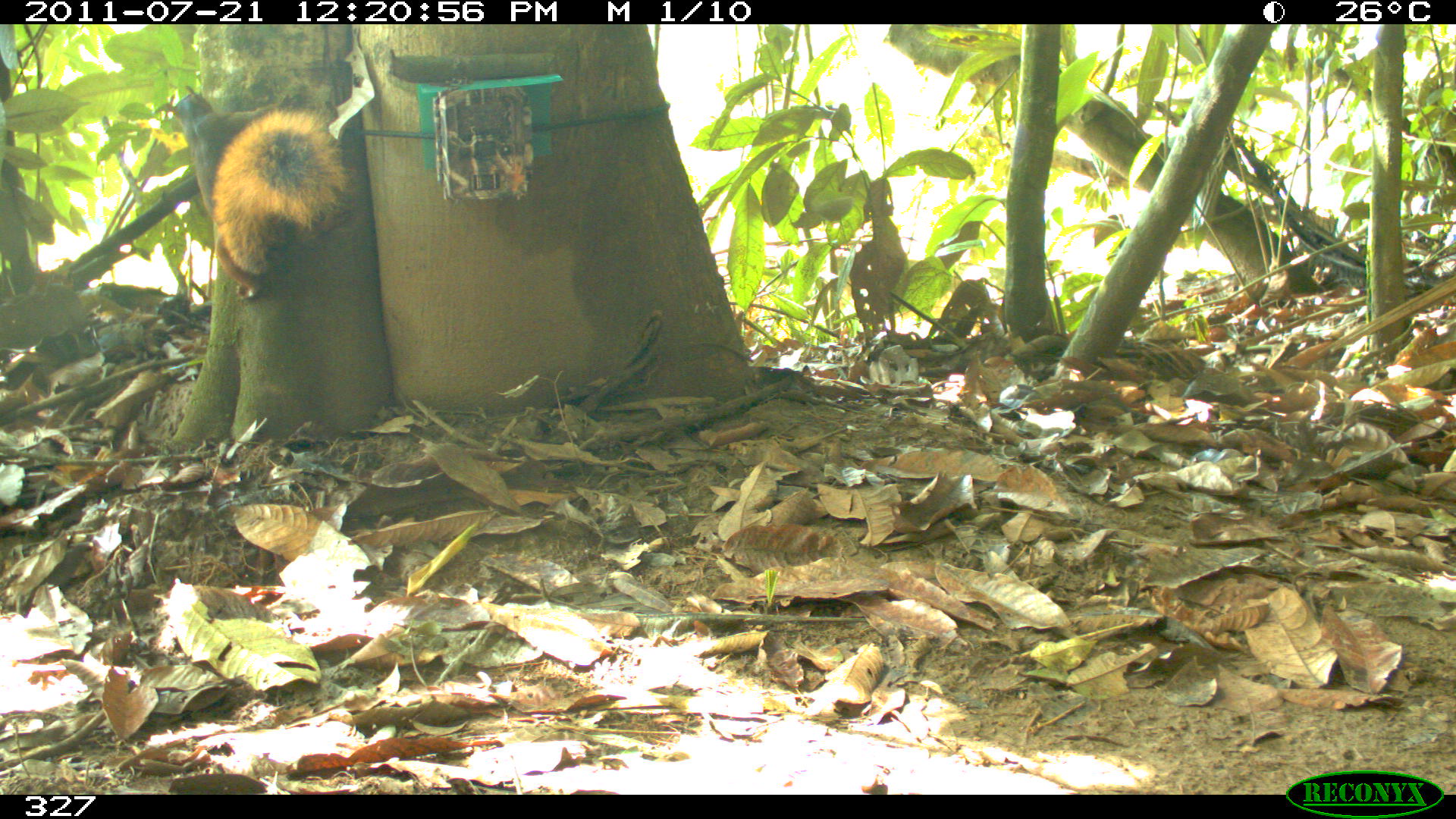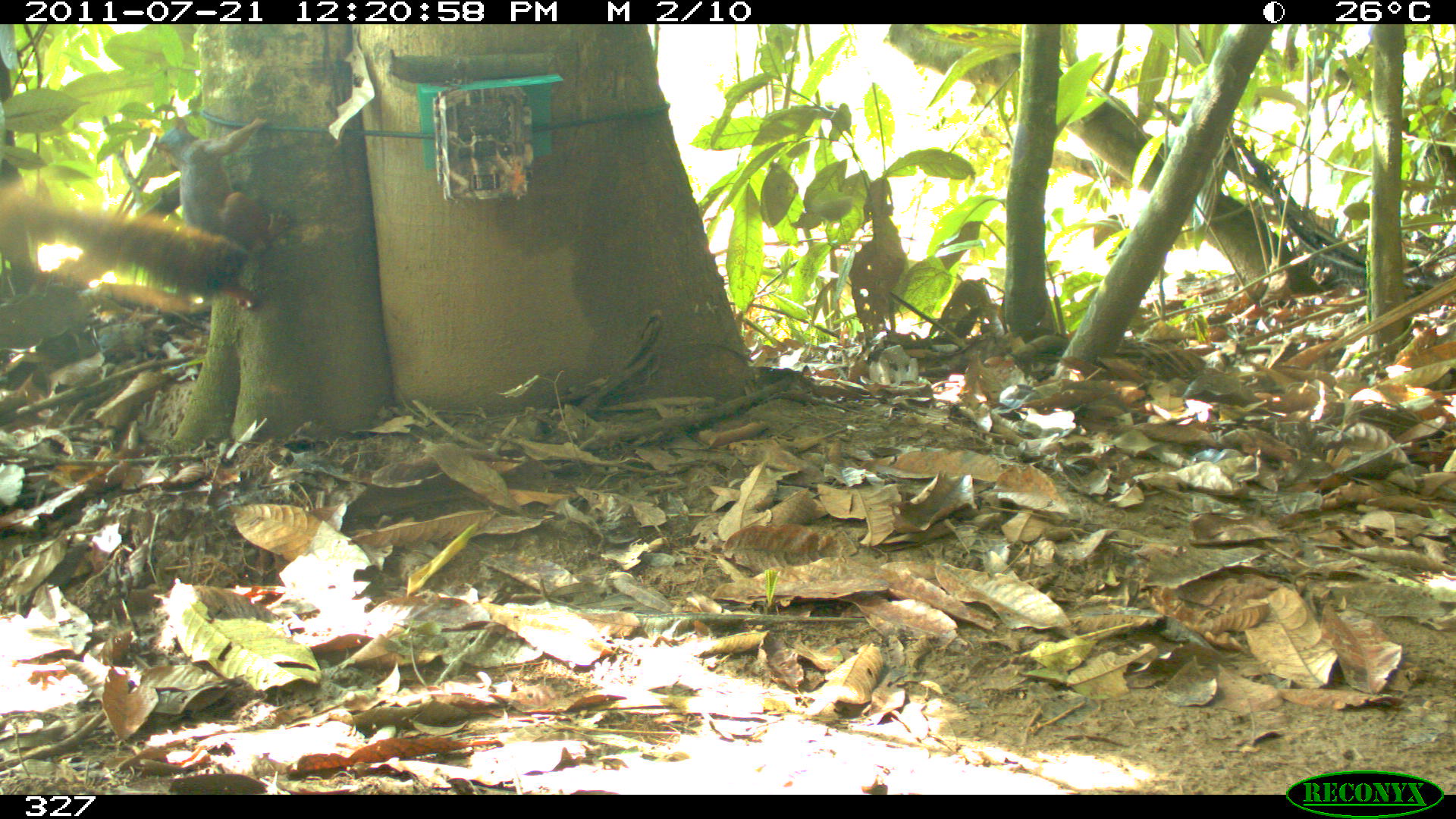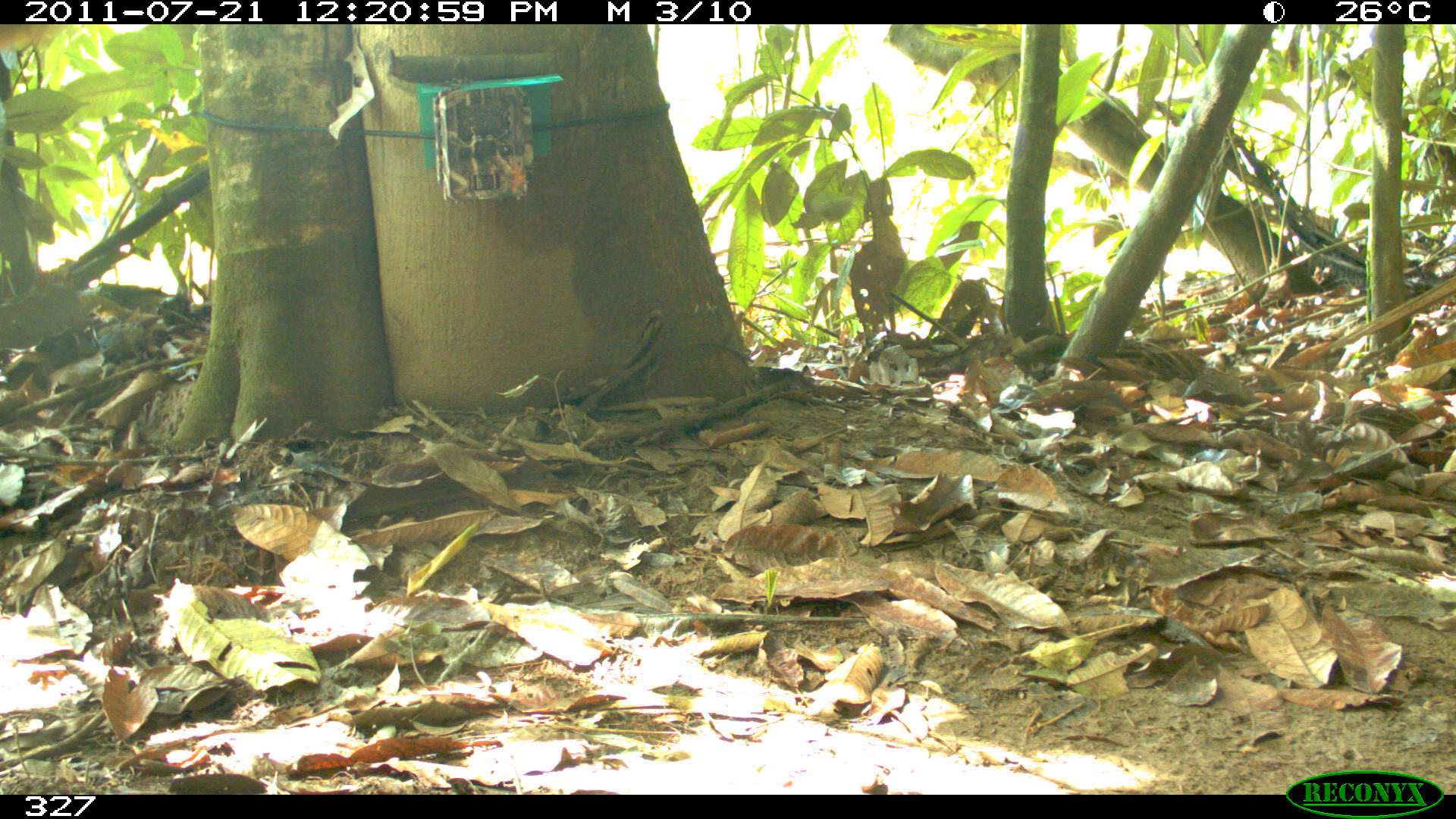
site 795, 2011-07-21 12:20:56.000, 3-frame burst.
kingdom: Animalia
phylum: Chordata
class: Mammalia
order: Rodentia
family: Sciuridae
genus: Sciurus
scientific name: Sciurus spadiceus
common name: southern amazon red squirrel